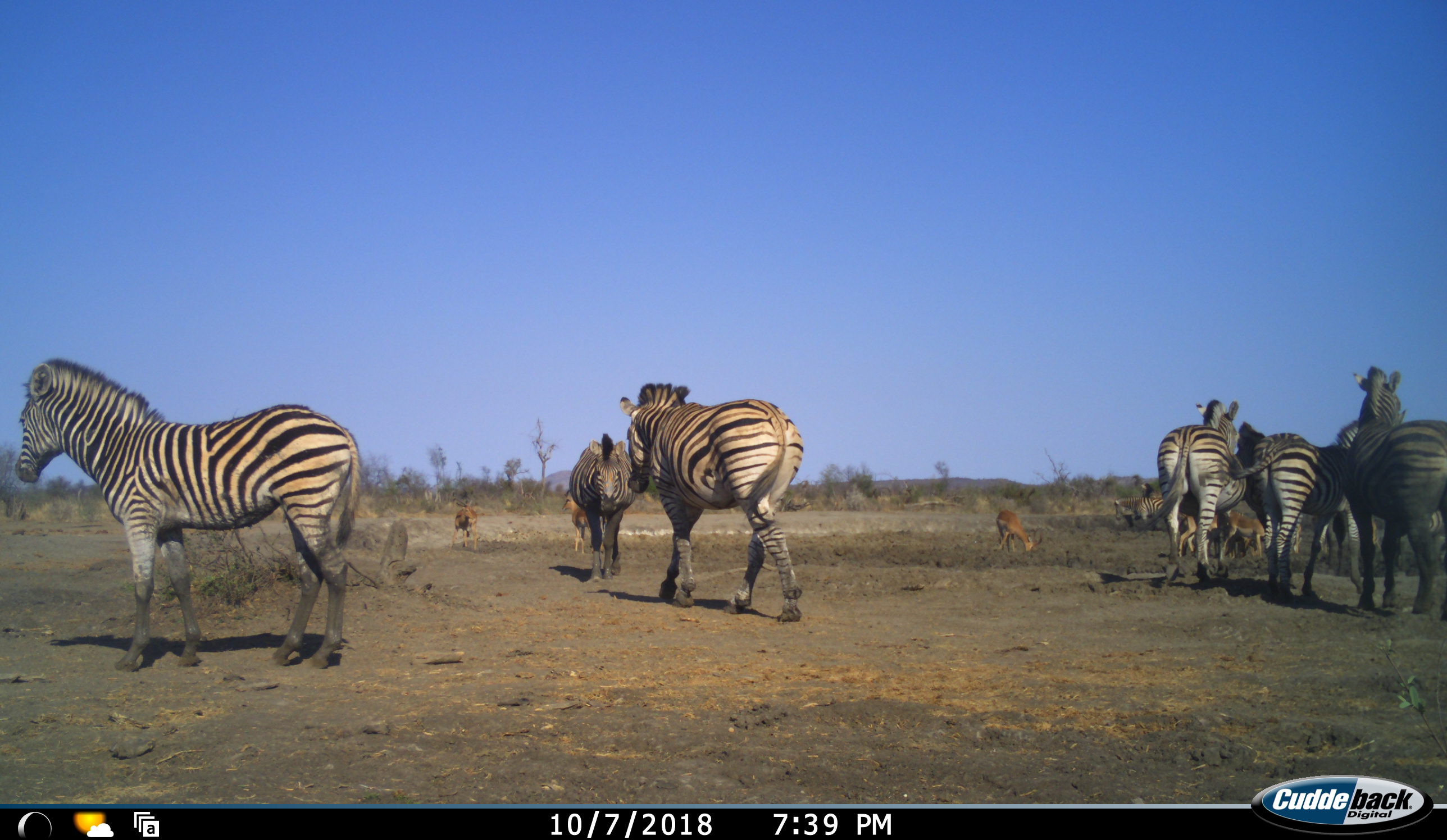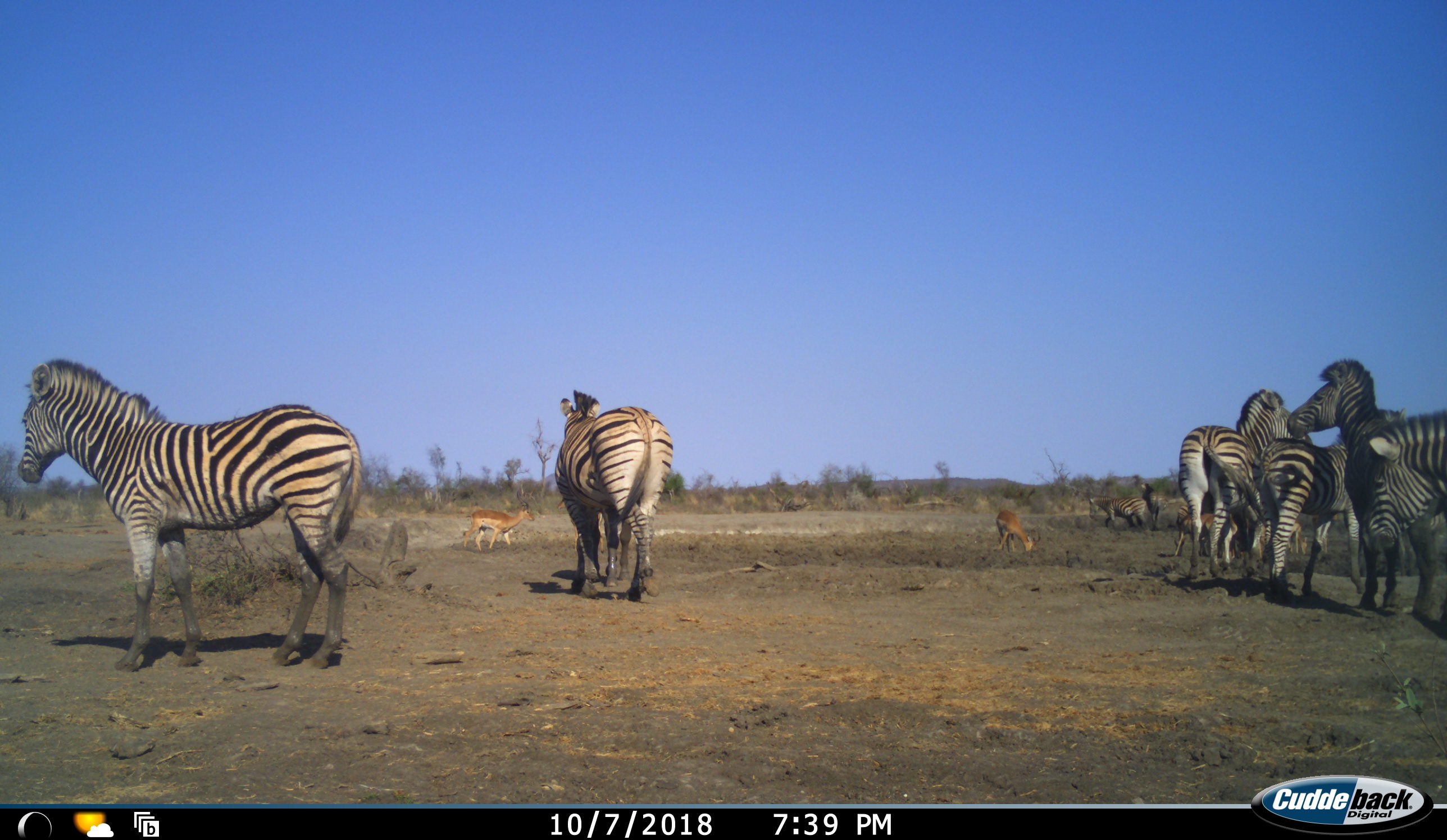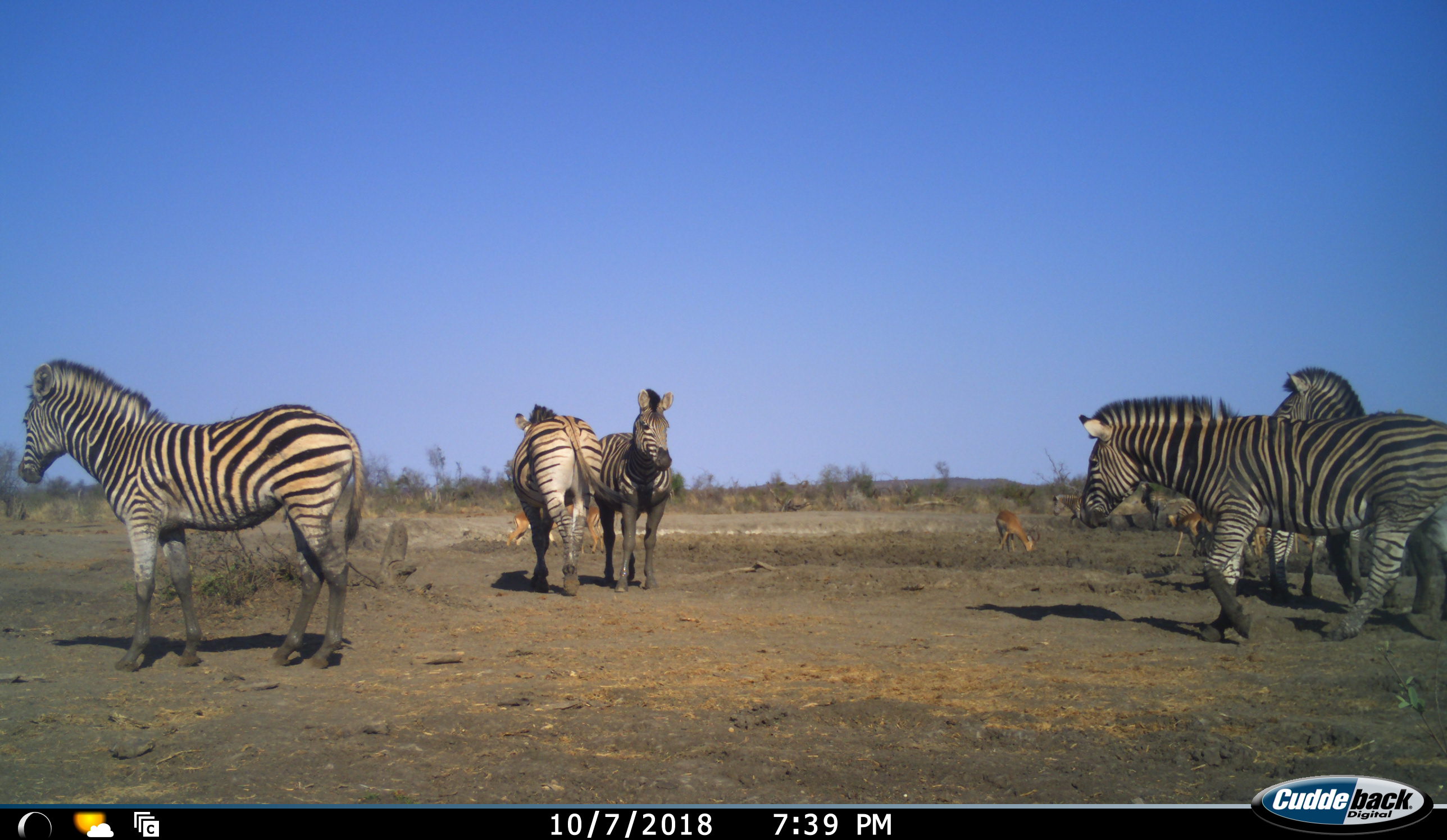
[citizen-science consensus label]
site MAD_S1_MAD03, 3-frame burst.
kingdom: Animalia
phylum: Chordata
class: Mammalia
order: Artiodactyla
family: Bovidae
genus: Aepyceros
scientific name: Aepyceros melampus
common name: impala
Impala (Aepyceros melampus), count 5. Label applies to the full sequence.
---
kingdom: Animalia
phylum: Chordata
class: Mammalia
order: Perissodactyla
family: Equidae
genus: Equus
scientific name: Equus quagga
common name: plains zebra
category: zebraplains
Zebraplains (plains zebra) (Equus quagga), count 7. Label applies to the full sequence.